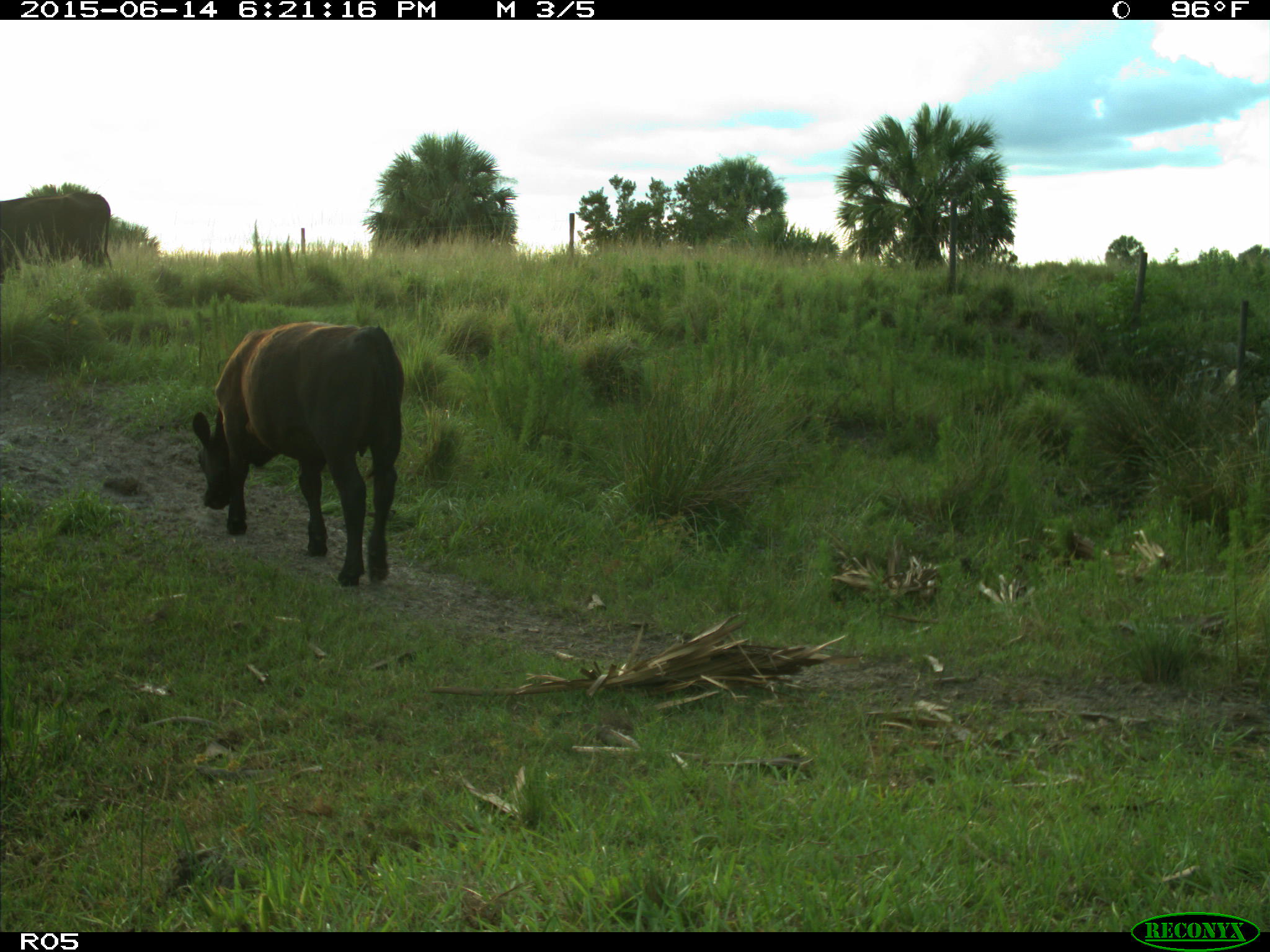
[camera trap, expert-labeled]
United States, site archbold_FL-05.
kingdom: Animalia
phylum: Chordata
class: Mammalia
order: Artiodactyla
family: Bovidae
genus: Bos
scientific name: Bos taurus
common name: domestic cow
Bos taurus (domestic cow).